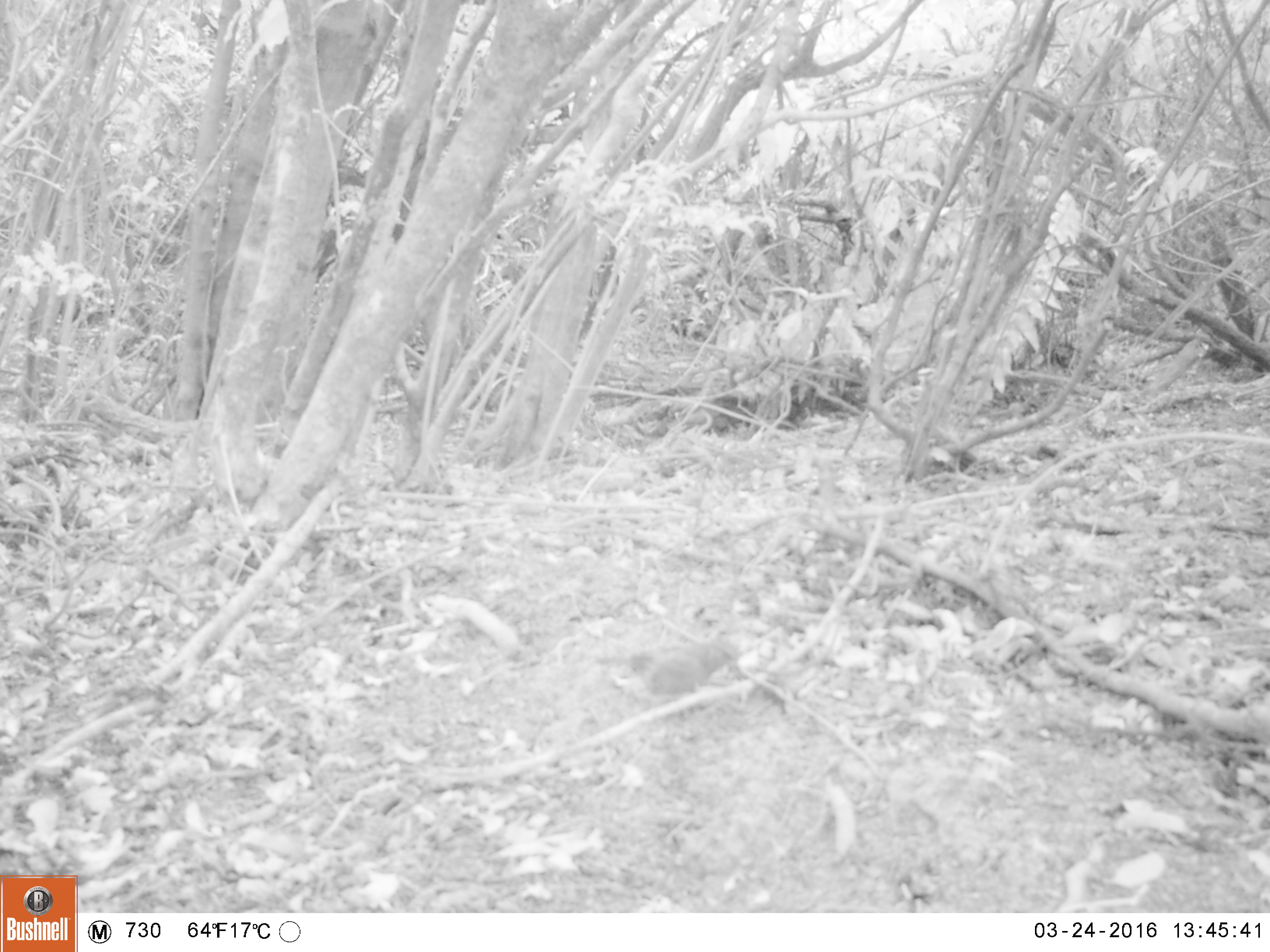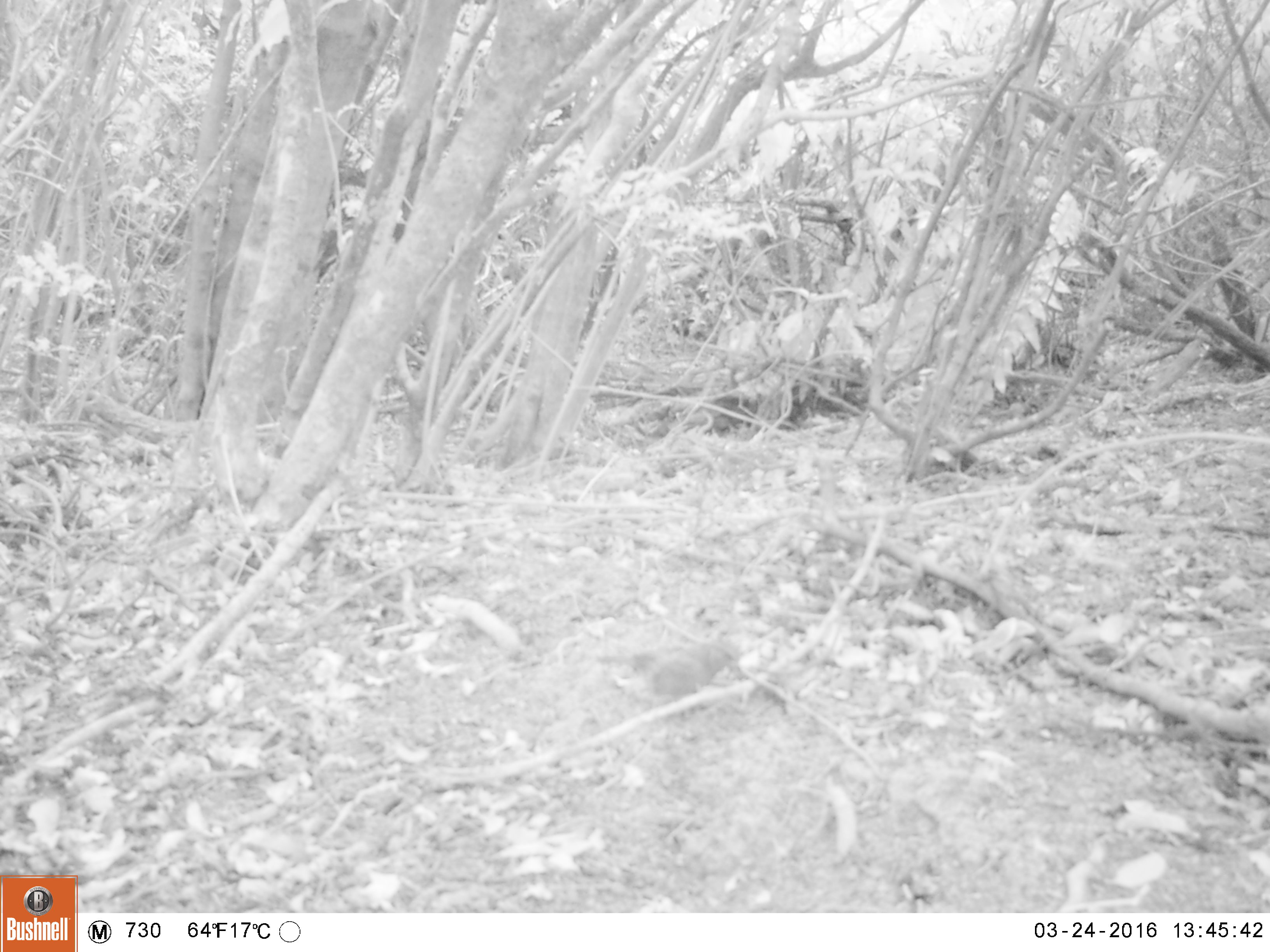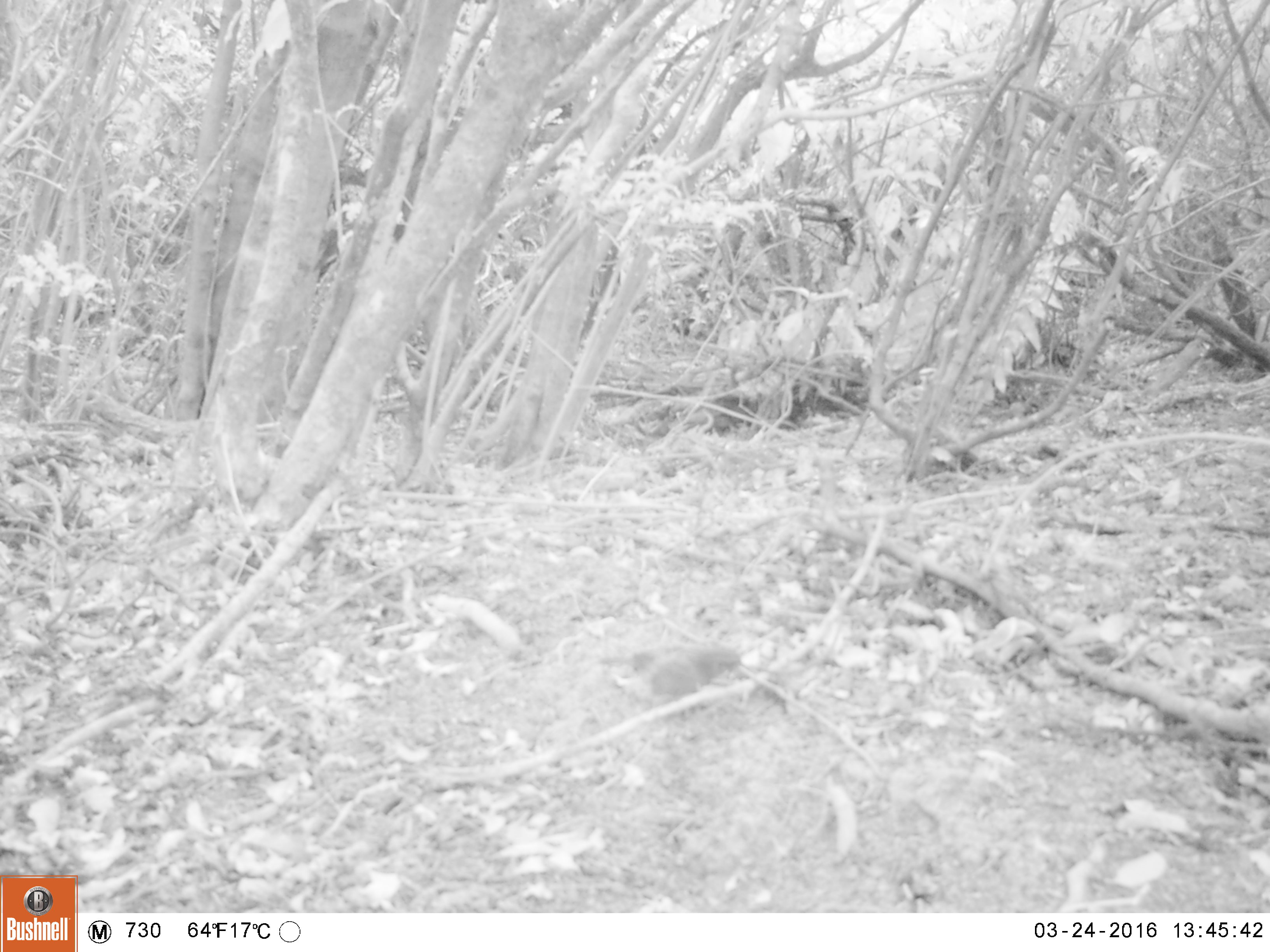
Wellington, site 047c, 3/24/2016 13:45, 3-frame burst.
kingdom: Animalia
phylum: Chordata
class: Aves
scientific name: Aves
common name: bird